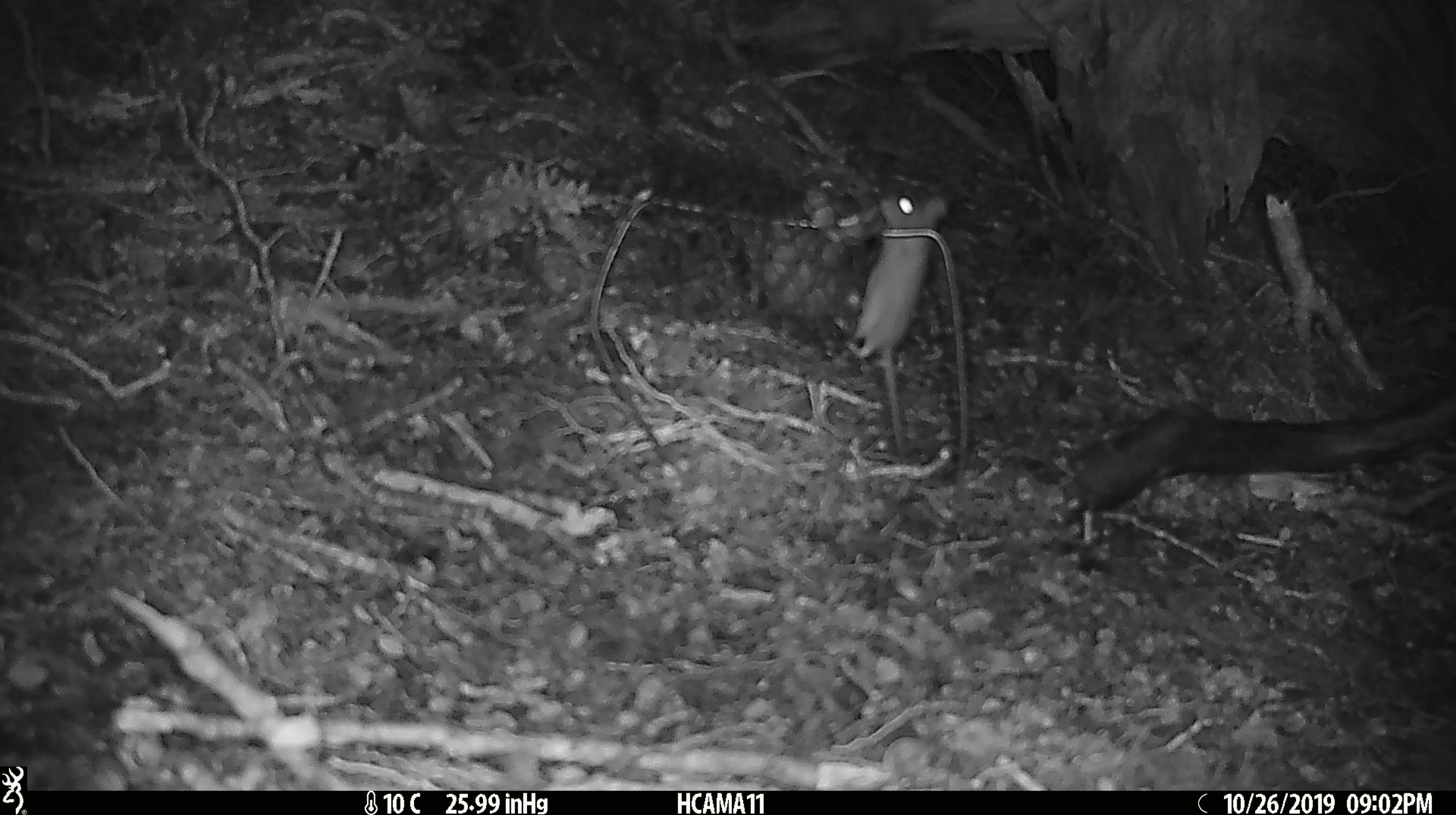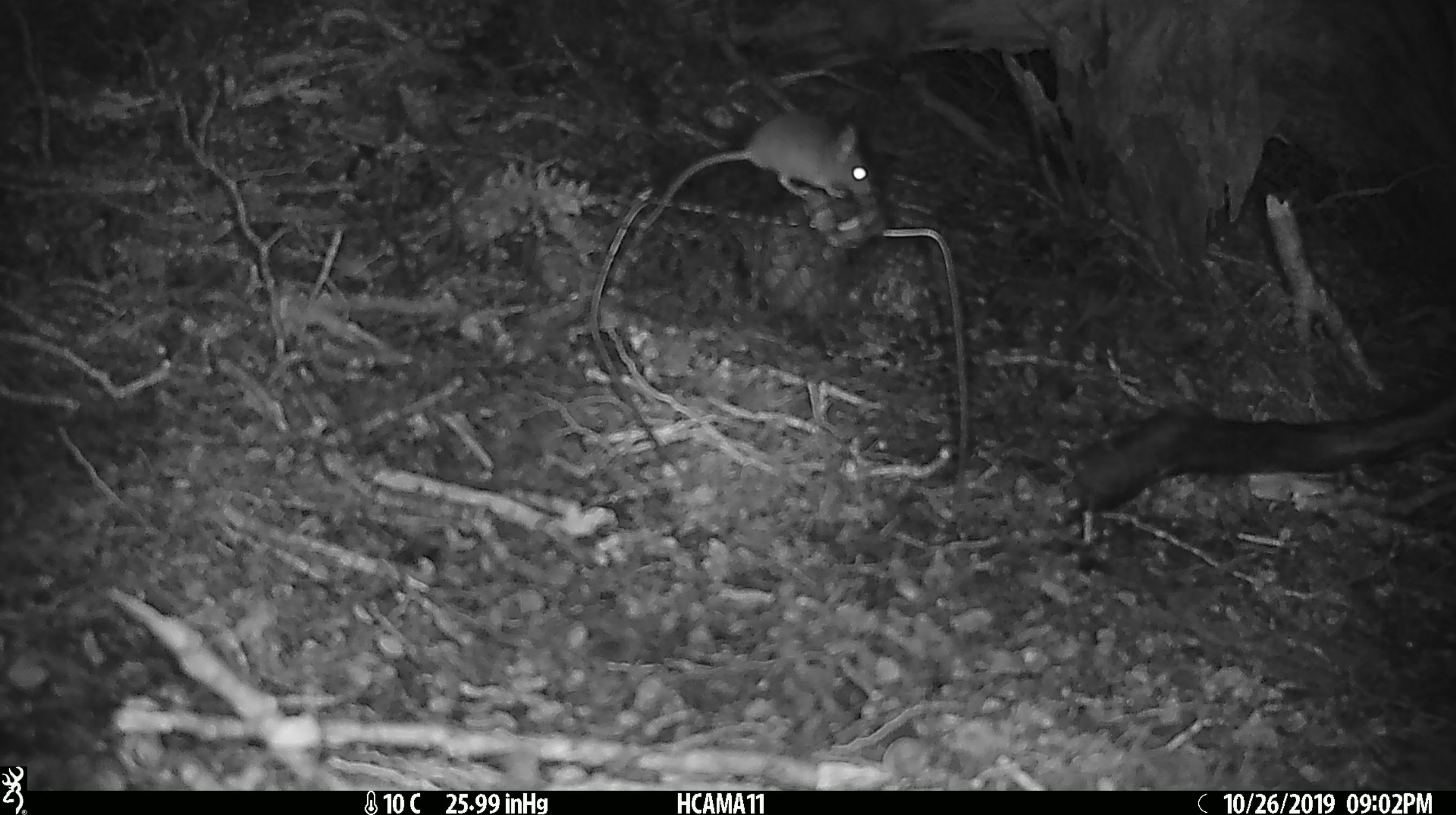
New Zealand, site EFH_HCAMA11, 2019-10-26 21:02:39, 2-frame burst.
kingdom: Animalia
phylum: Chordata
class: Mammalia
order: Rodentia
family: Muridae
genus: Mus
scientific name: Mus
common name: mouse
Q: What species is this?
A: Mouse (Mus).